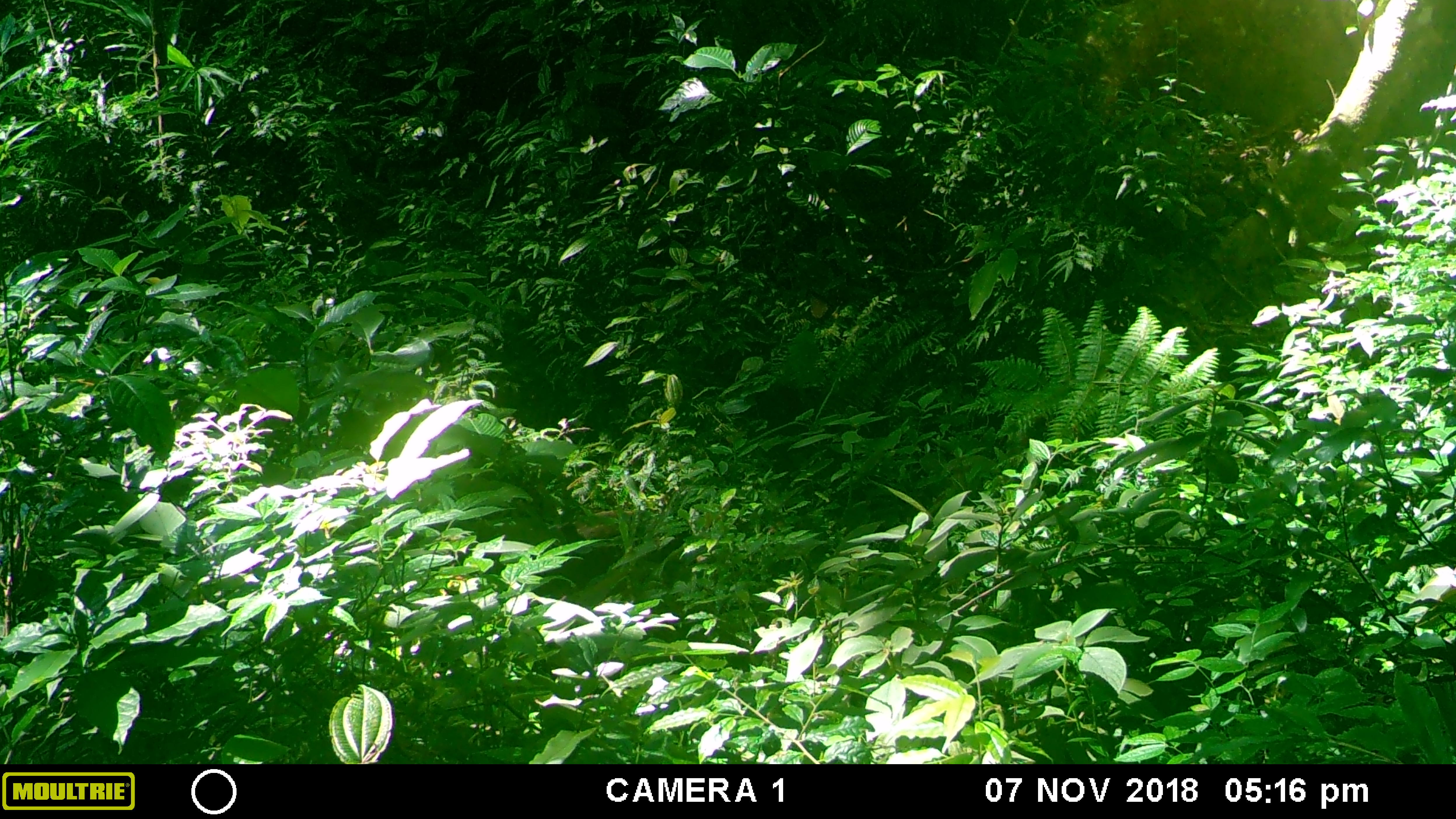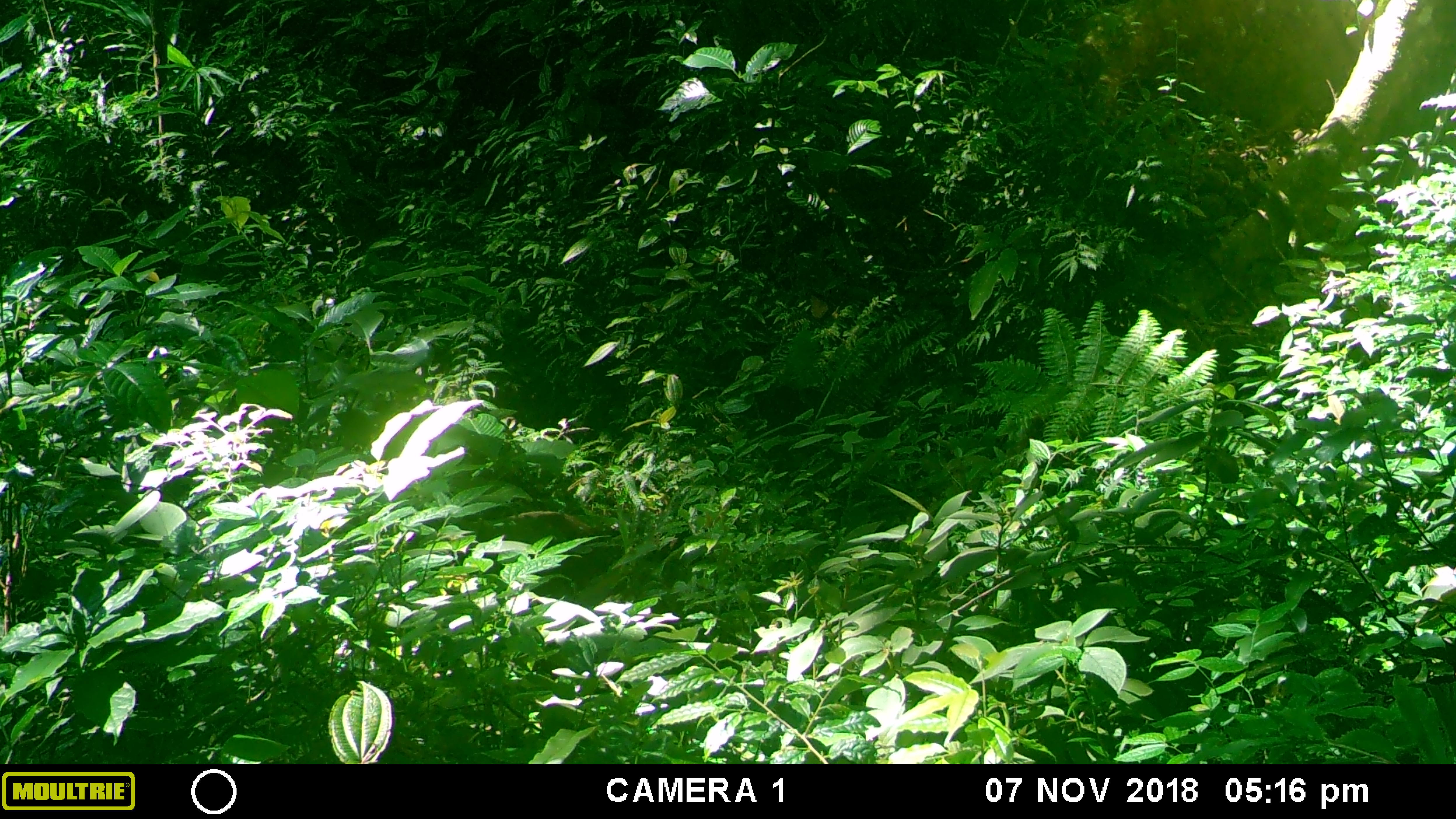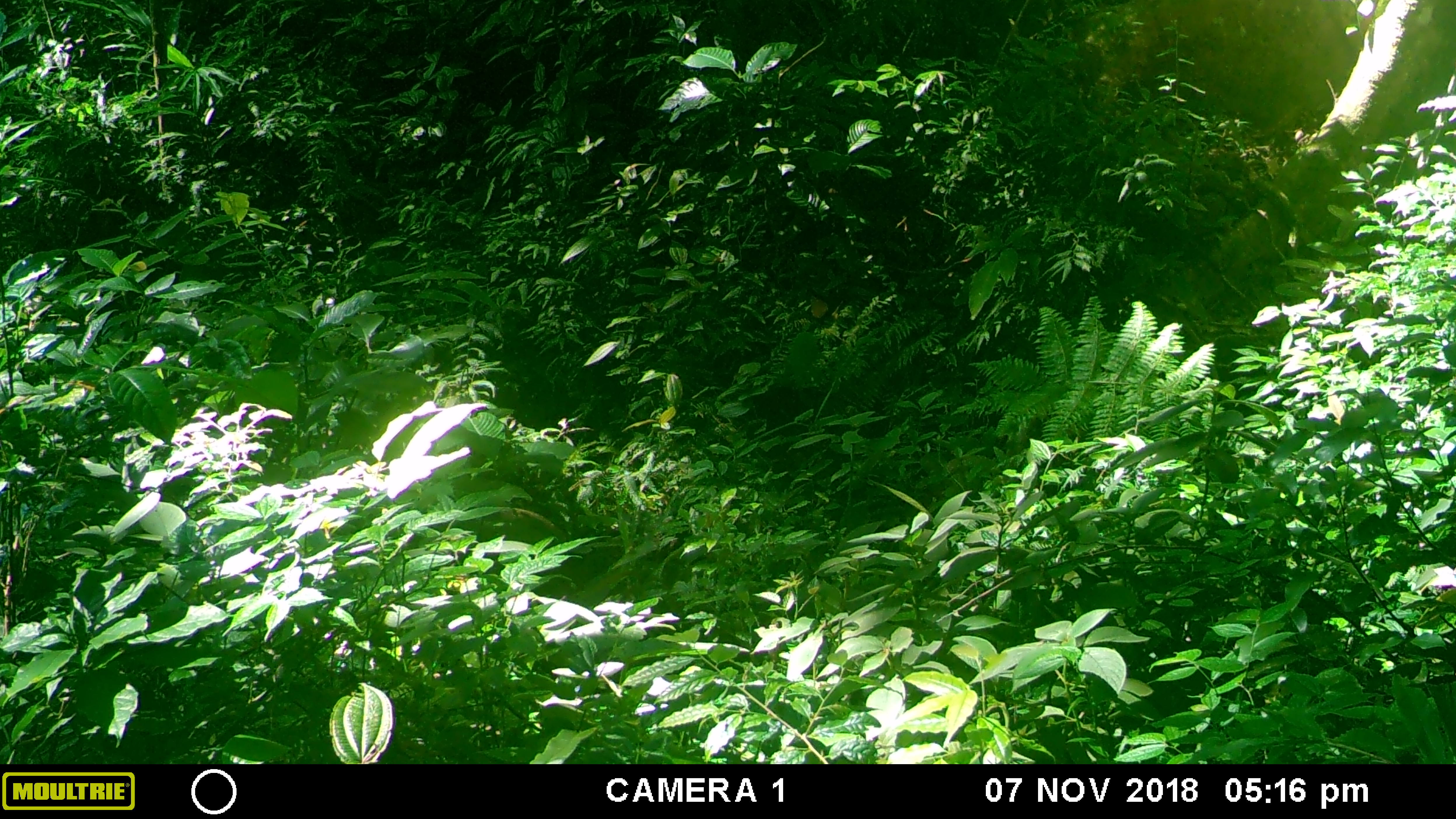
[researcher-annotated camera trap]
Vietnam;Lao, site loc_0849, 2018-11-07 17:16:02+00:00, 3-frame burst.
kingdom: Animalia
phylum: Chordata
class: Mammalia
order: Artiodactyla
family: Suidae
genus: Sus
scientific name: Sus scrofa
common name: eurasian wild pig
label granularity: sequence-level